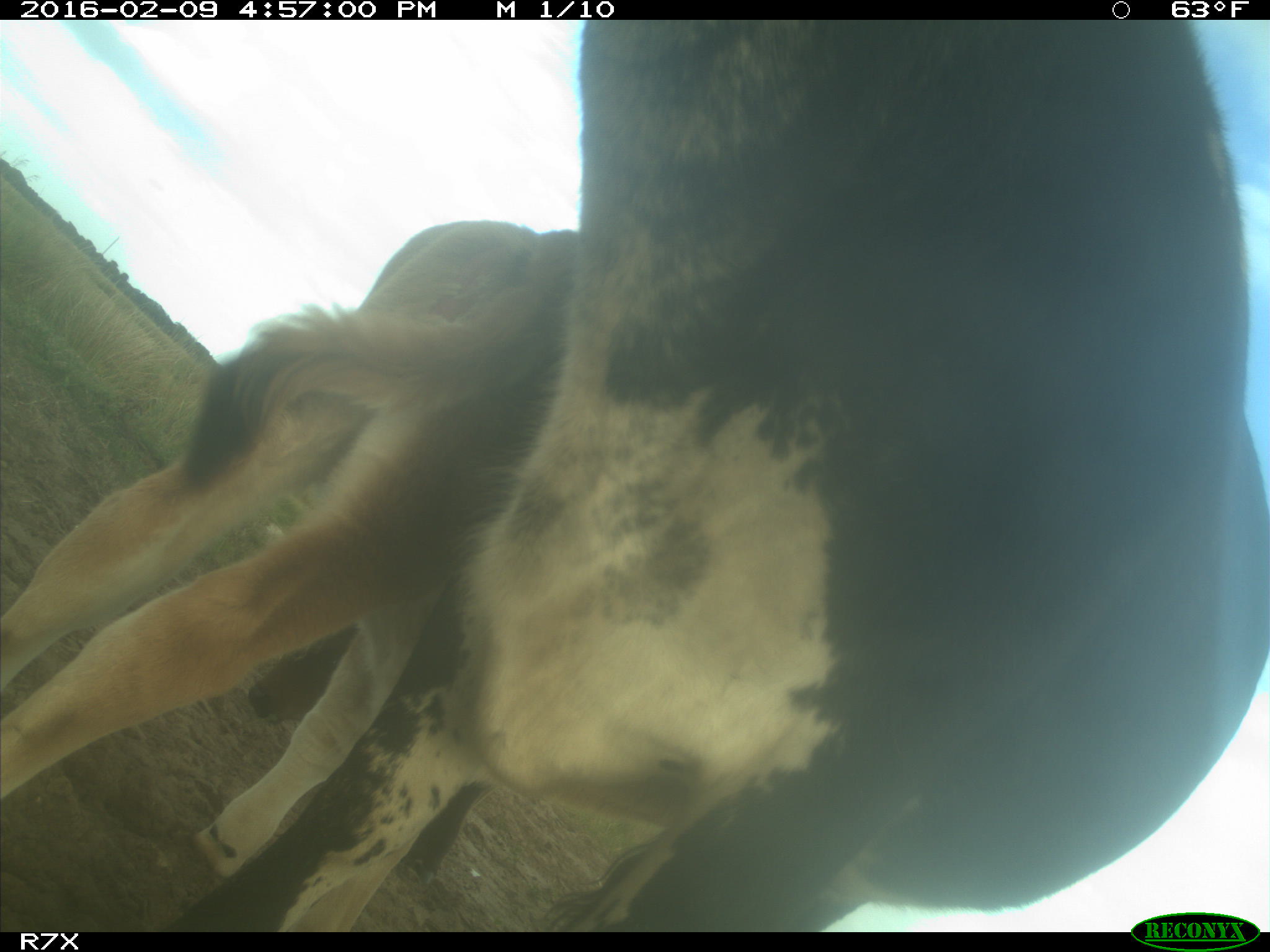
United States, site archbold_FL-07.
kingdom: Animalia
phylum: Chordata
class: Mammalia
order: Artiodactyla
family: Bovidae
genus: Bos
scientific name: Bos taurus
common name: domestic cow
Bos taurus (domestic cow).